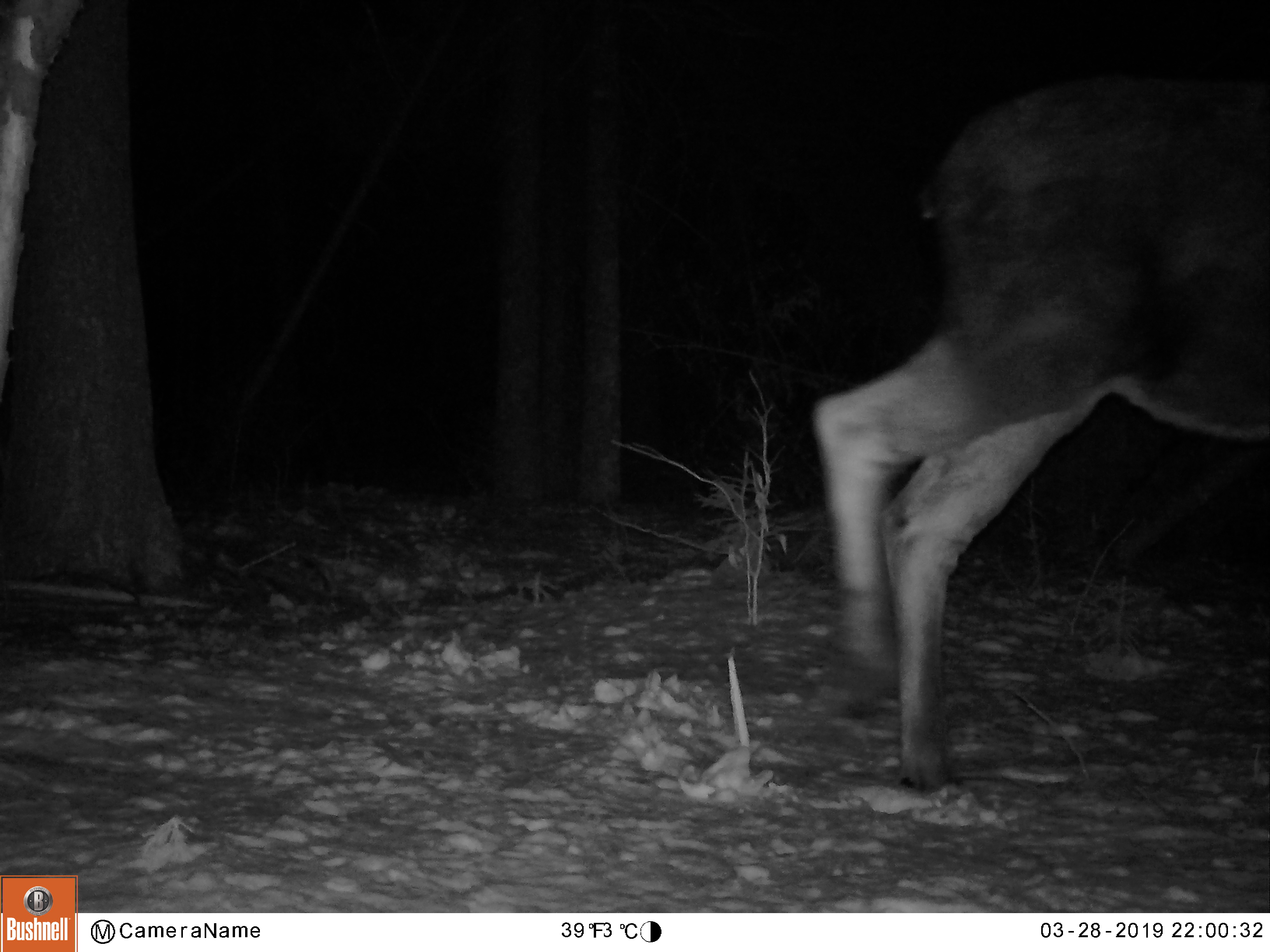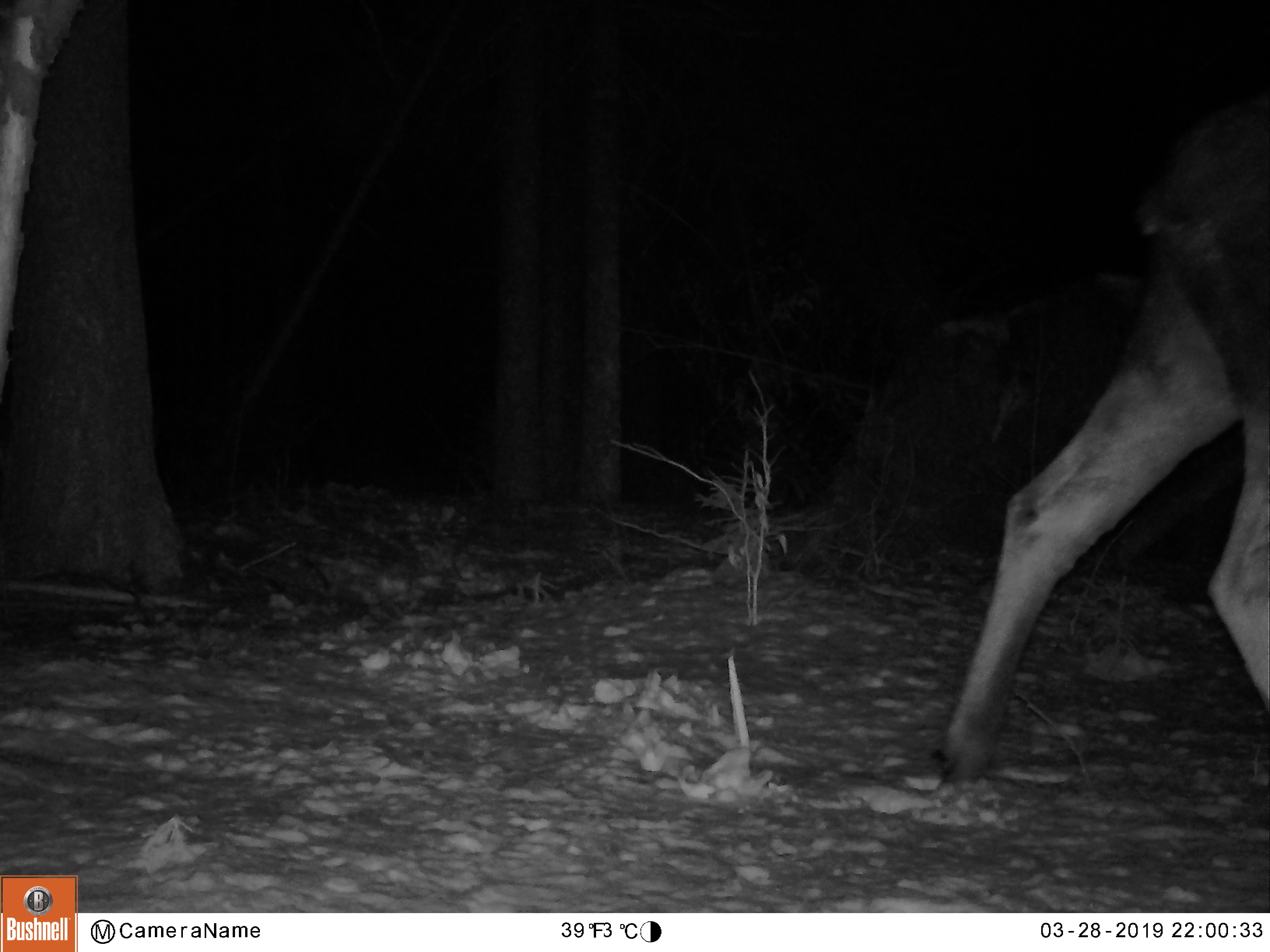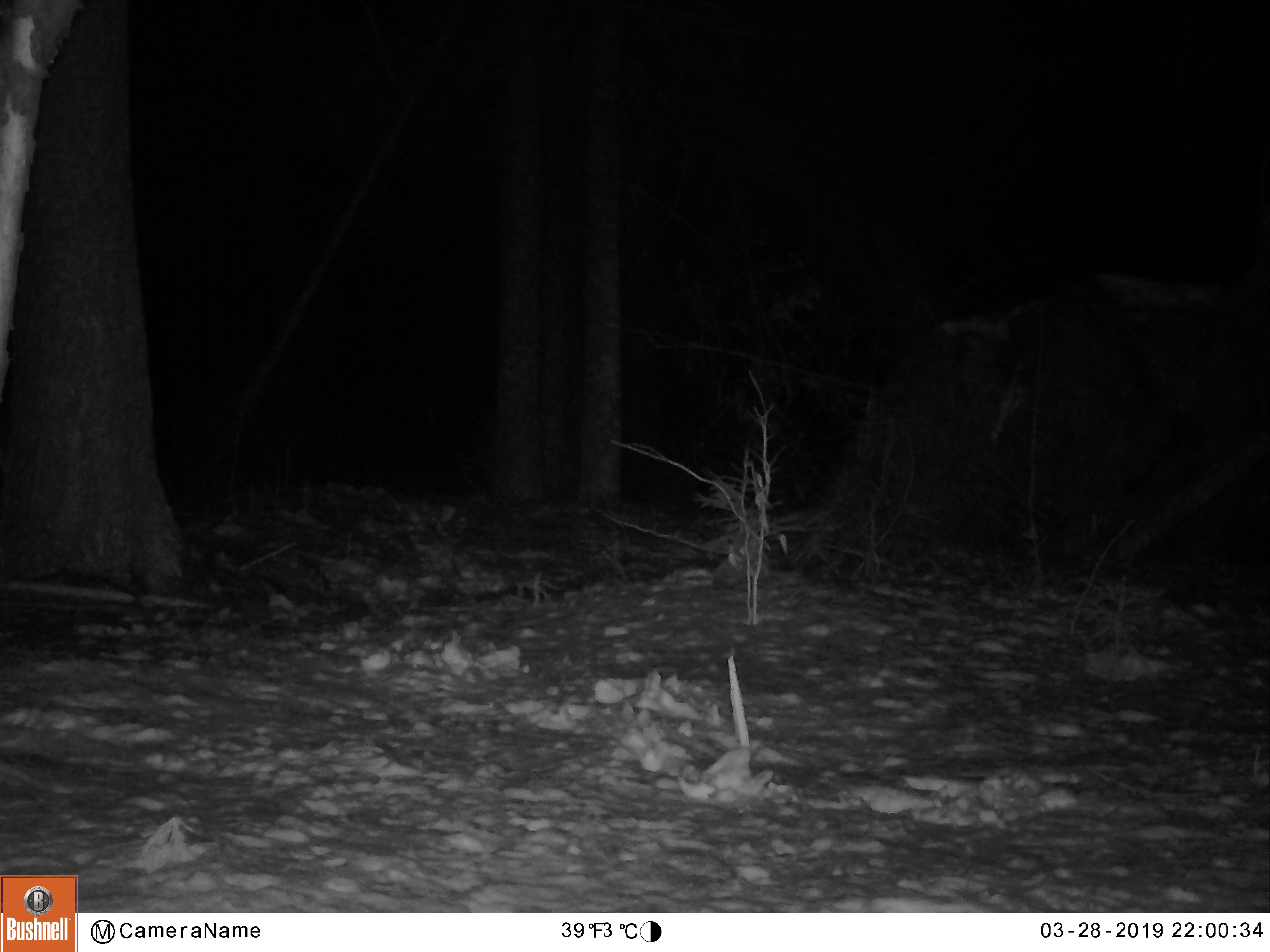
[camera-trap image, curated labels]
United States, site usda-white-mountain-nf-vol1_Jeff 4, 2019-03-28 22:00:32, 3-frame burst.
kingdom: Animalia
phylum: Chordata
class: Mammalia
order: Artiodactyla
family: Cervidae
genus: Alces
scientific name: Alces alces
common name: moose